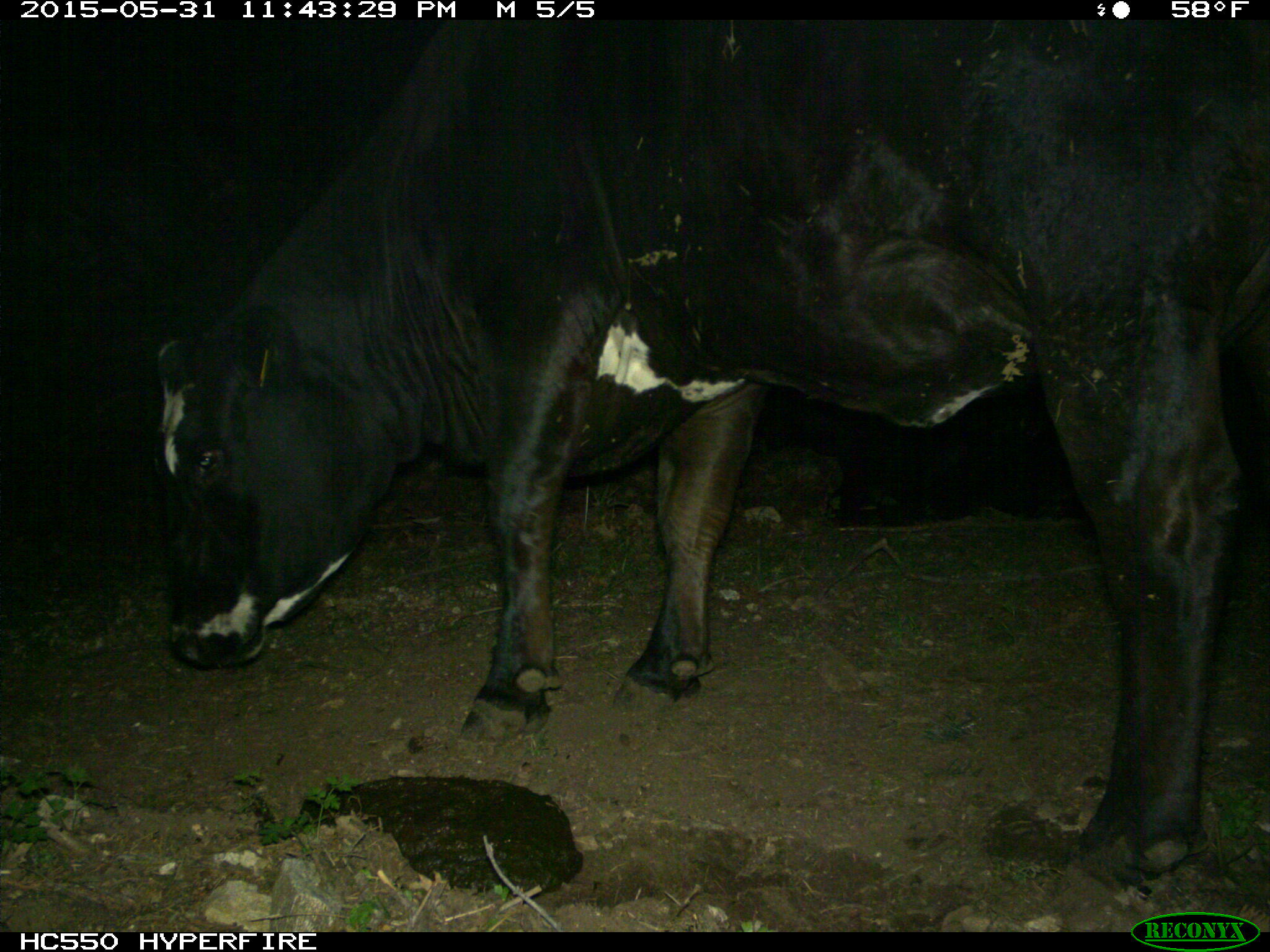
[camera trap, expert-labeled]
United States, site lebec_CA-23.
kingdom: Animalia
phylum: Chordata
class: Mammalia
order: Artiodactyla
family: Bovidae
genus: Bos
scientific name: Bos taurus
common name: domestic cow